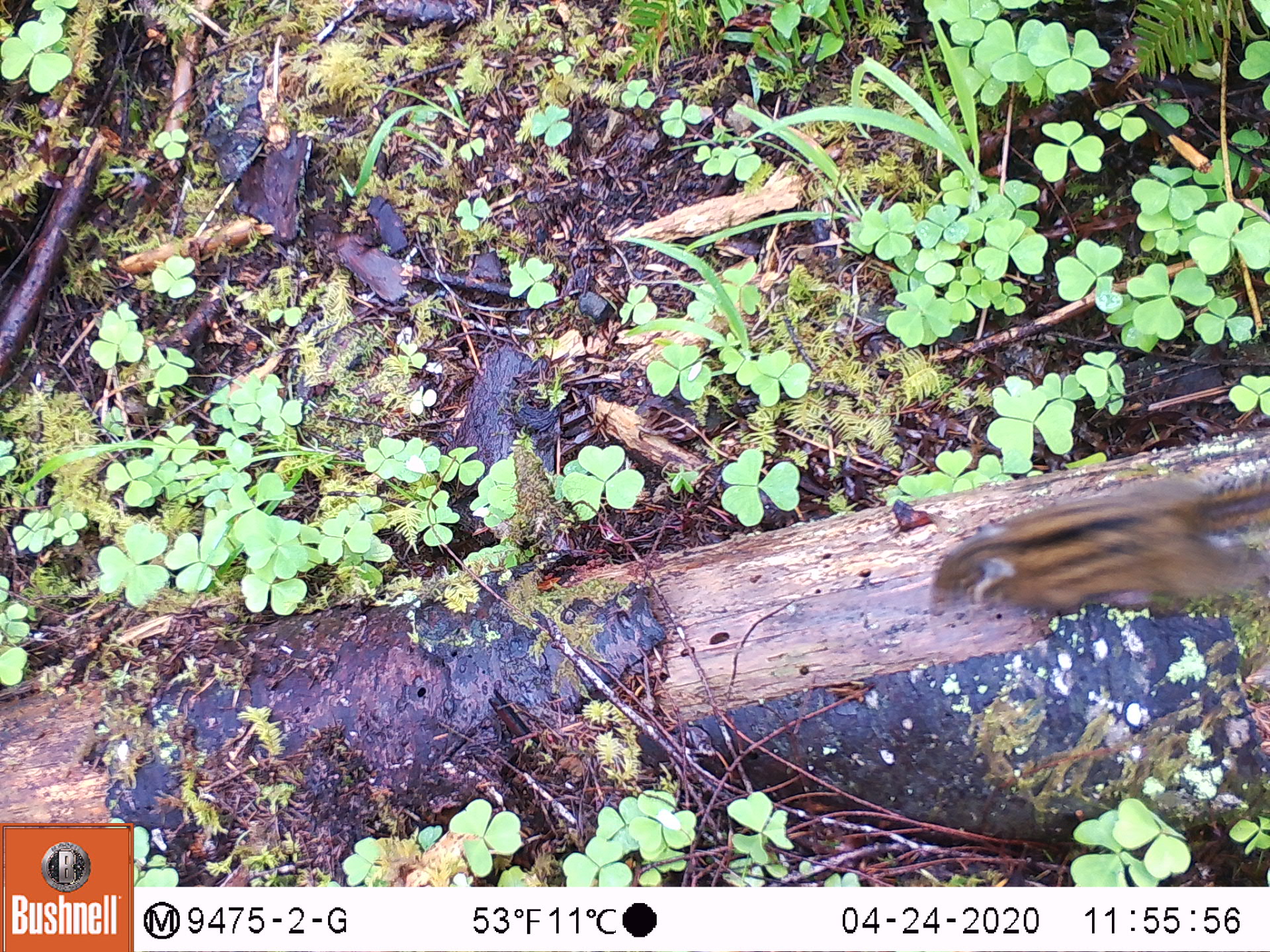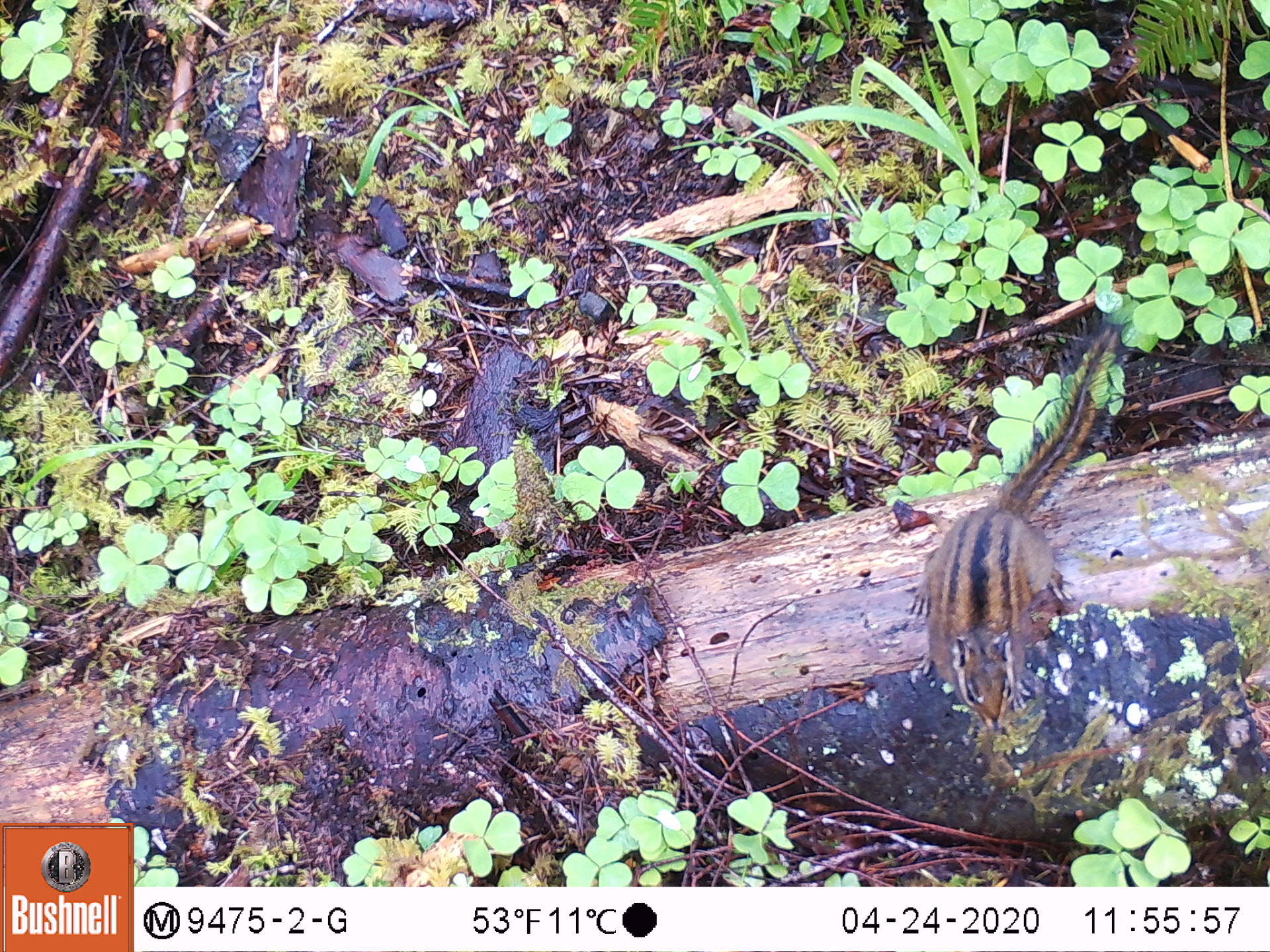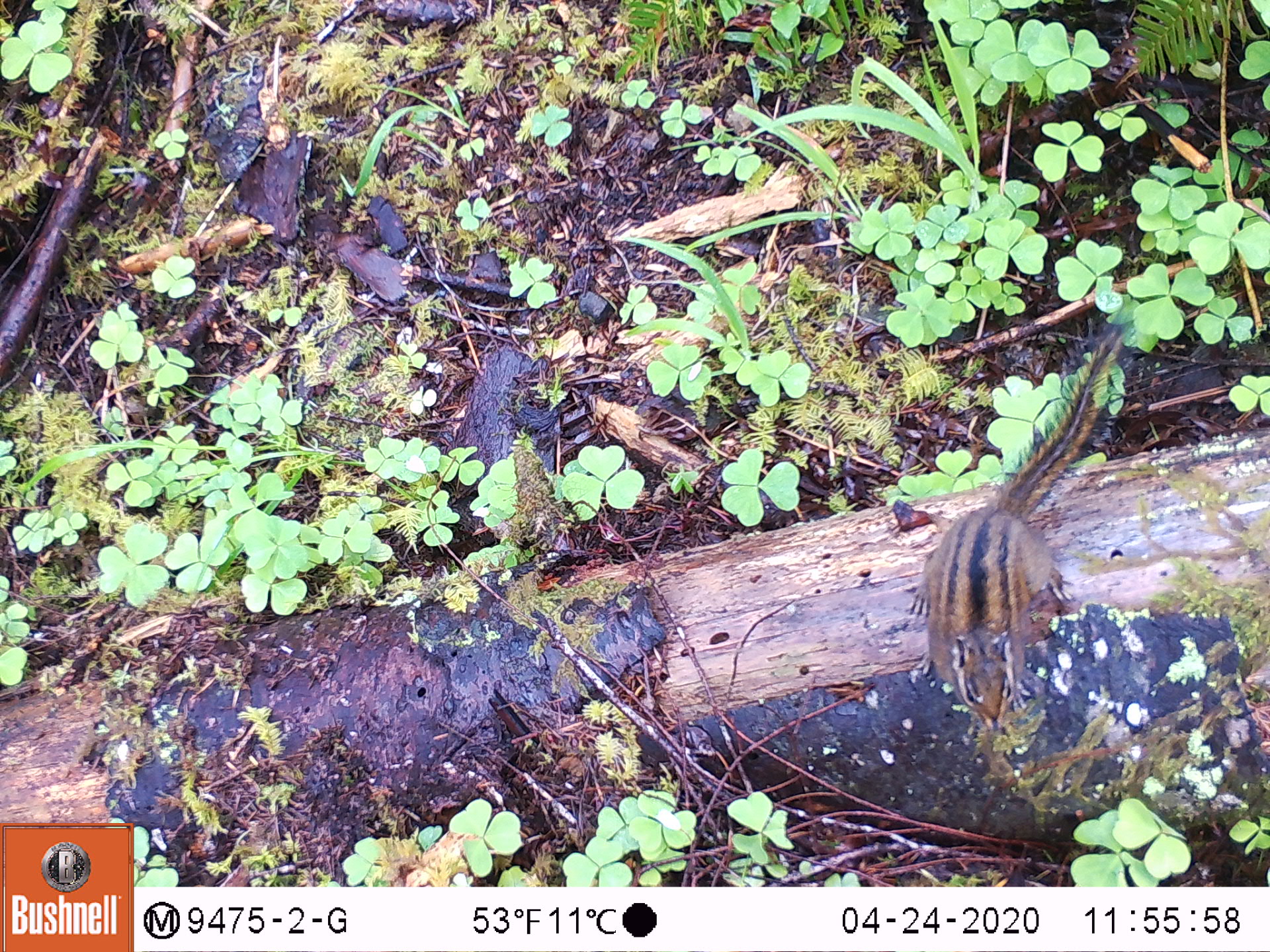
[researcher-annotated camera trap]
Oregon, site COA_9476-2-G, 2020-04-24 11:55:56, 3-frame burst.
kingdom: Animalia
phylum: Chordata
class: Mammalia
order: Rodentia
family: Sciuridae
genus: Neotamias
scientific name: Neotamias townsendii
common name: townsend's chipmunk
Townsend's chipmunk (Neotamias townsendii).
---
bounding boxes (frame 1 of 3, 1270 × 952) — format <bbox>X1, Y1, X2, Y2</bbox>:
townsend's chipmunk: <bbox>927, 448, 1268, 631</bbox>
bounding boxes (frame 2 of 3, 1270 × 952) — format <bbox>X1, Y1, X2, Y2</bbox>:
townsend's chipmunk: <bbox>904, 303, 1143, 741</bbox>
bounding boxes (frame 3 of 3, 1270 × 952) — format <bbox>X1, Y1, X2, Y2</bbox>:
townsend's chipmunk: <bbox>902, 305, 1147, 741</bbox>